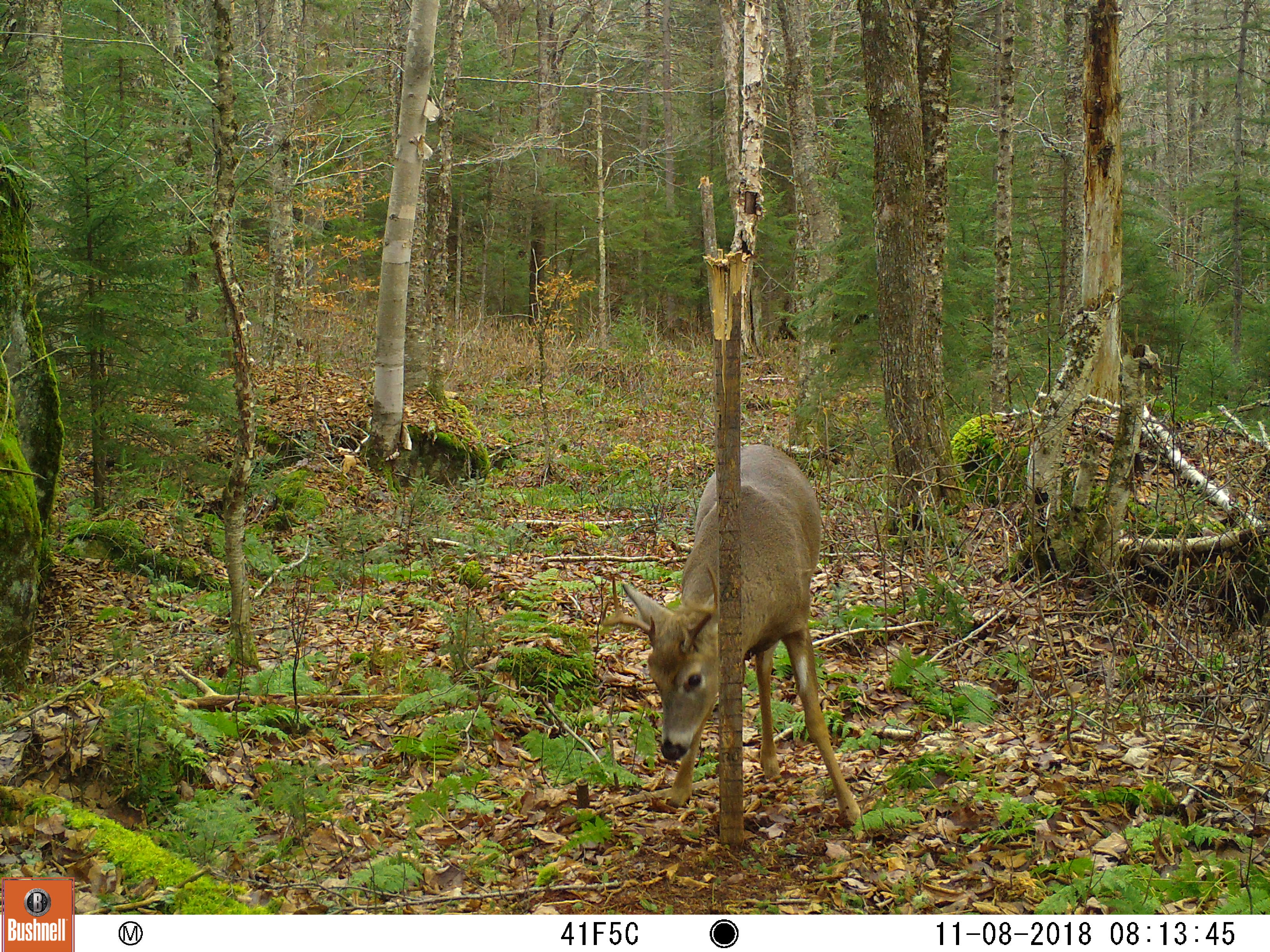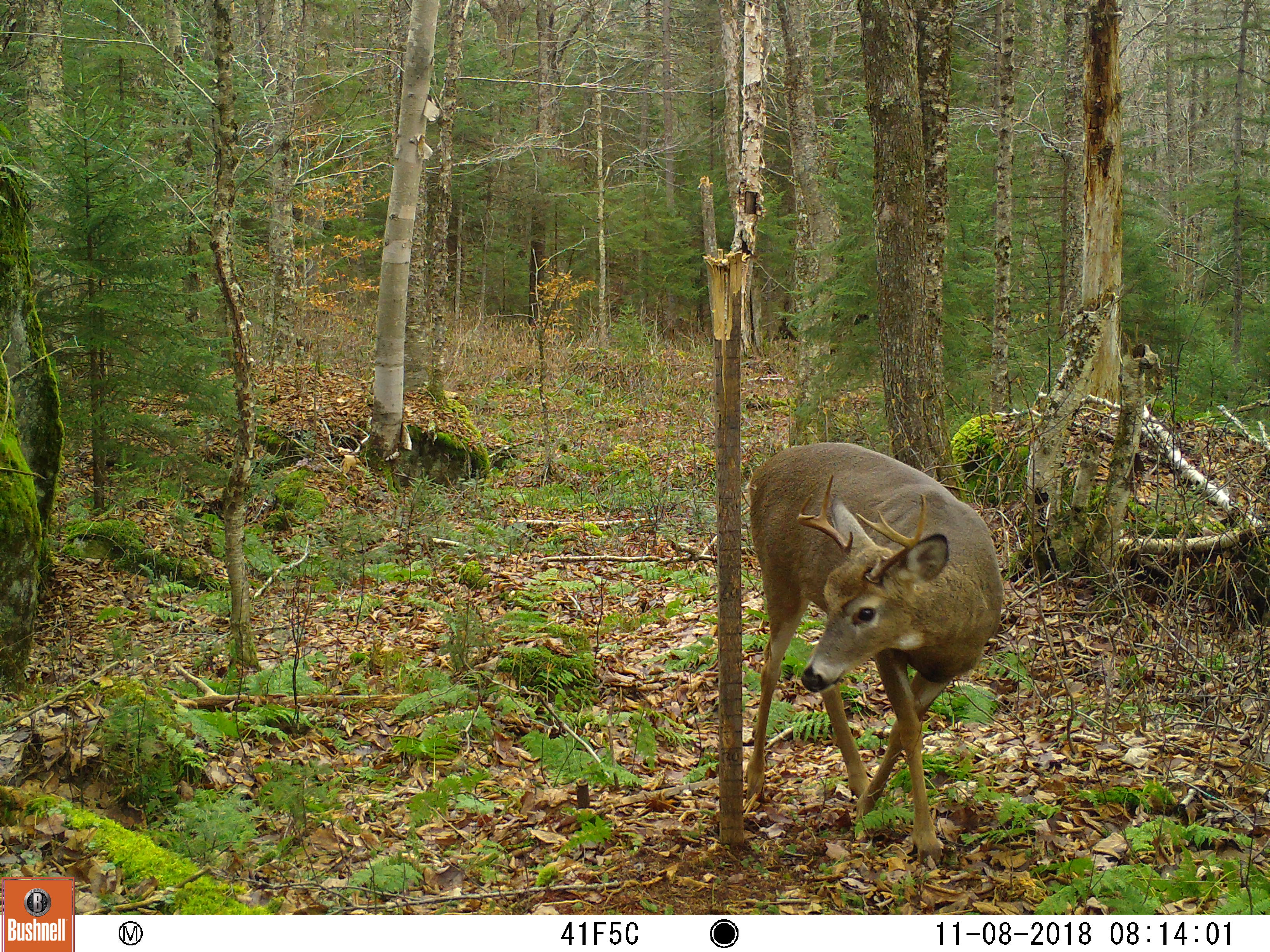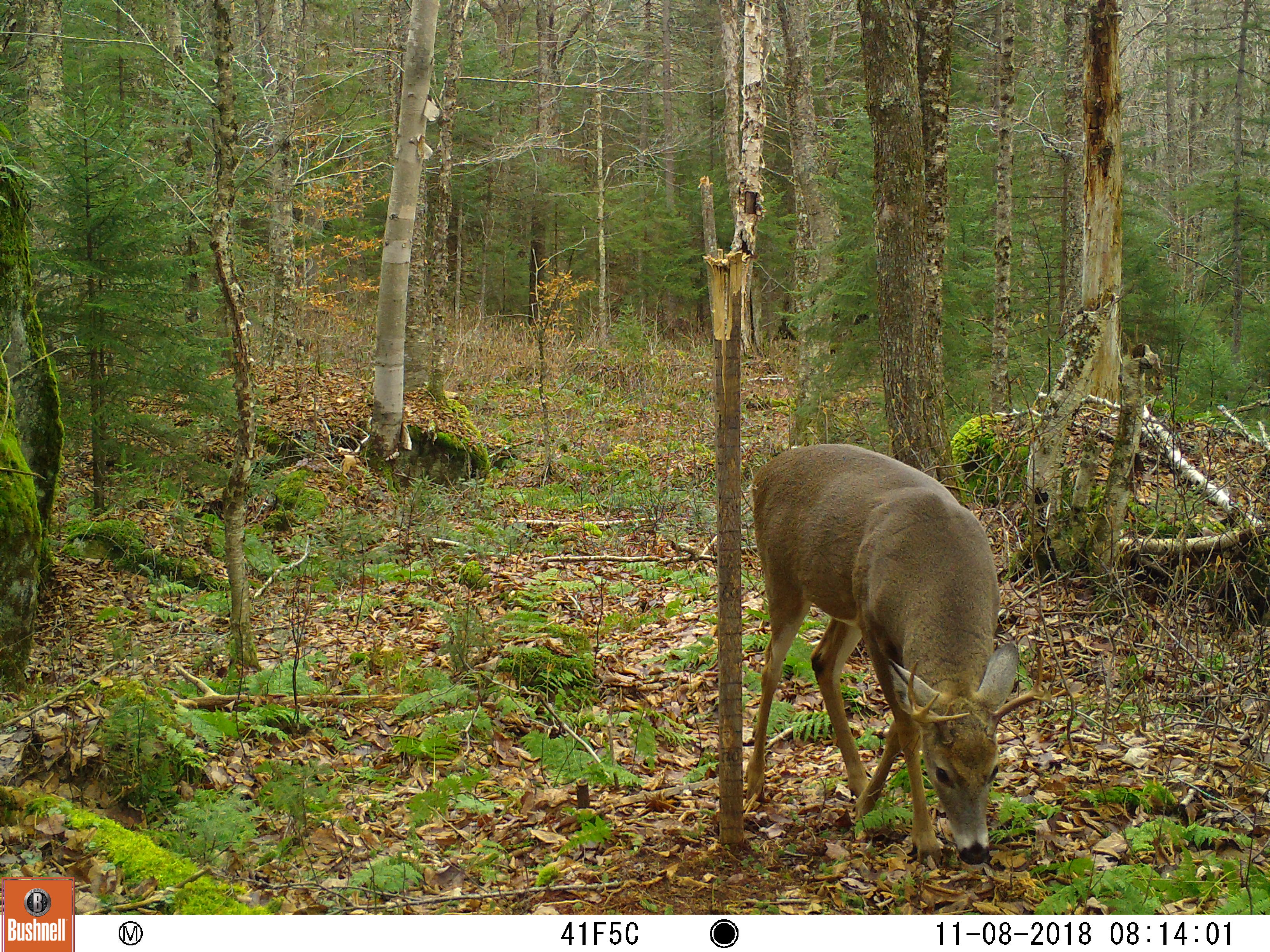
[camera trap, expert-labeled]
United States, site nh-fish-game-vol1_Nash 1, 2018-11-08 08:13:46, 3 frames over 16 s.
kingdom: Animalia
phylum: Chordata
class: Mammalia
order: Artiodactyla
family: Cervidae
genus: Odocoileus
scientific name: Odocoileus virginianus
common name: white-tailed deer